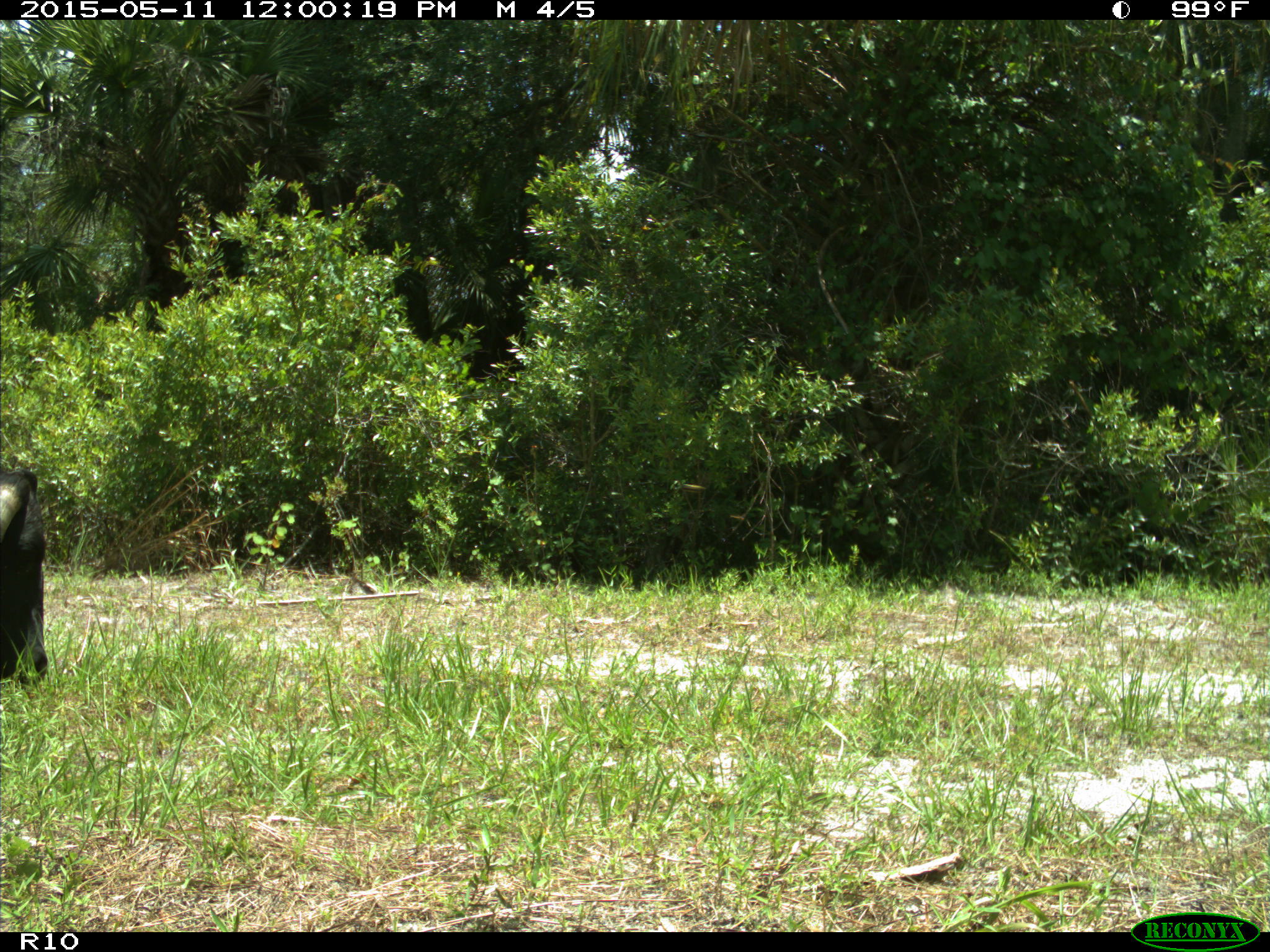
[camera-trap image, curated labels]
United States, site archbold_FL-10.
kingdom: Animalia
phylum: Chordata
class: Mammalia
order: Artiodactyla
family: Bovidae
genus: Bos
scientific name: Bos taurus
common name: domestic cow